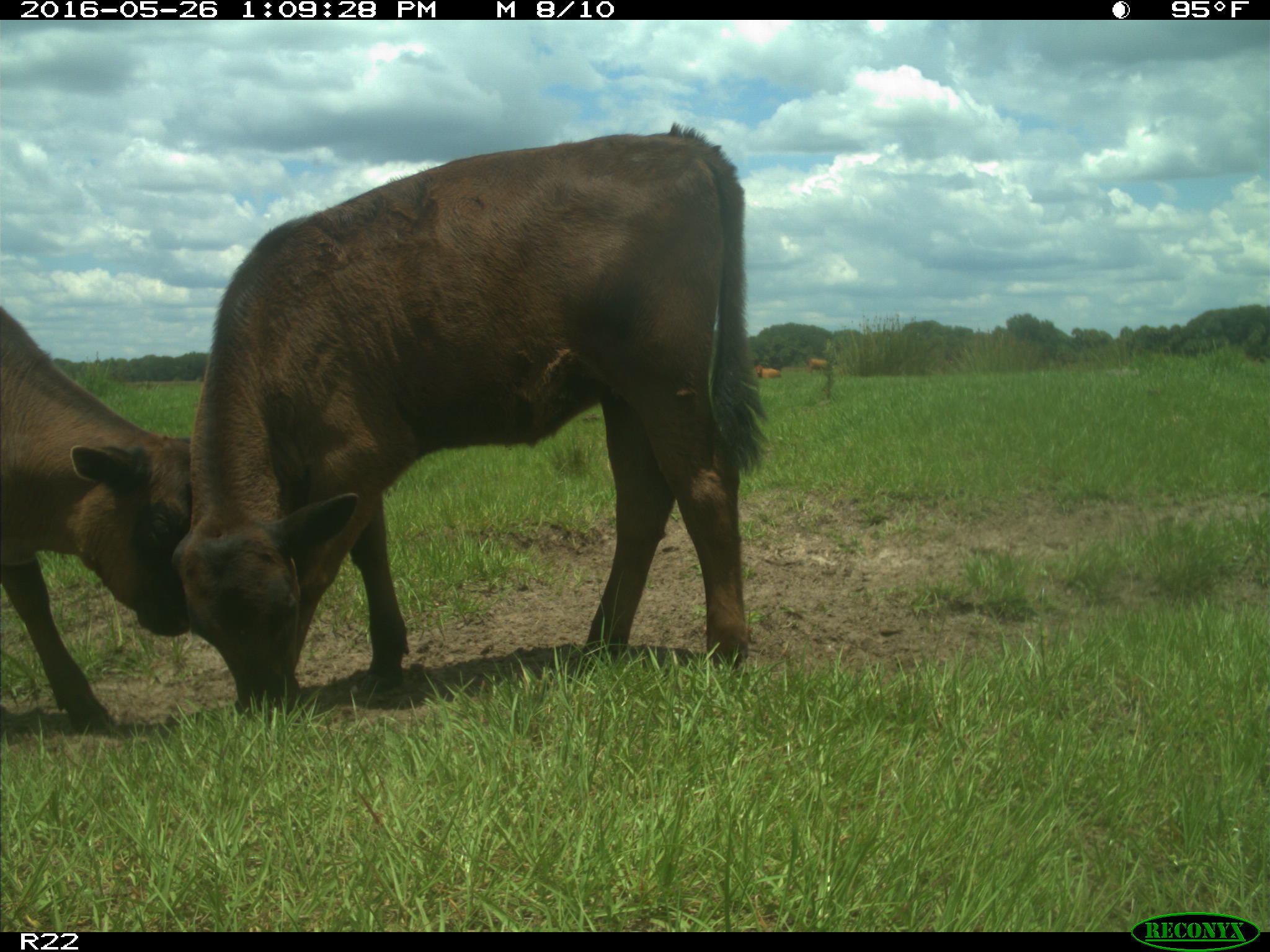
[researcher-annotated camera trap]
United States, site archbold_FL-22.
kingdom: Animalia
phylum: Chordata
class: Mammalia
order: Artiodactyla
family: Bovidae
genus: Bos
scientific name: Bos taurus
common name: domestic cow